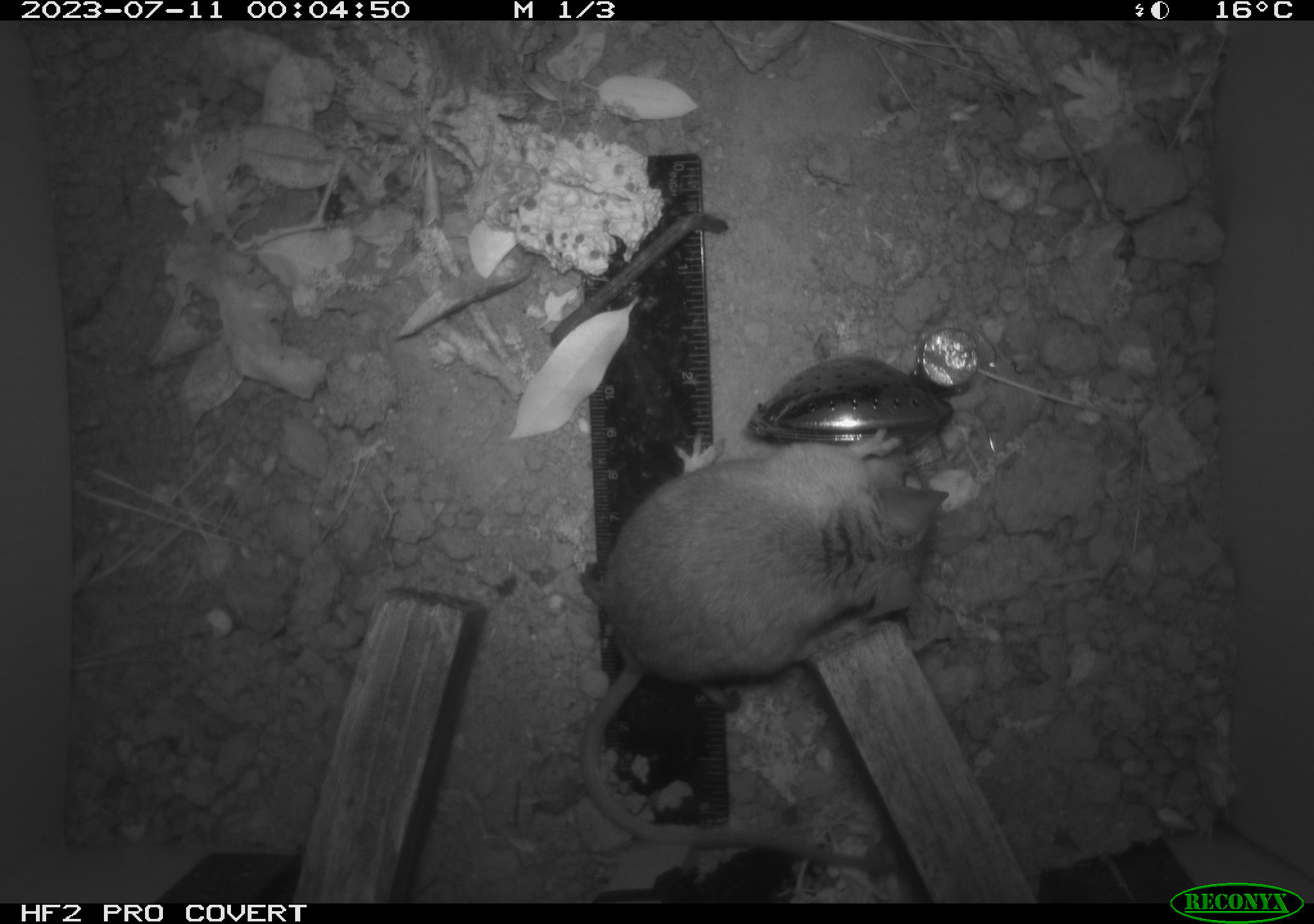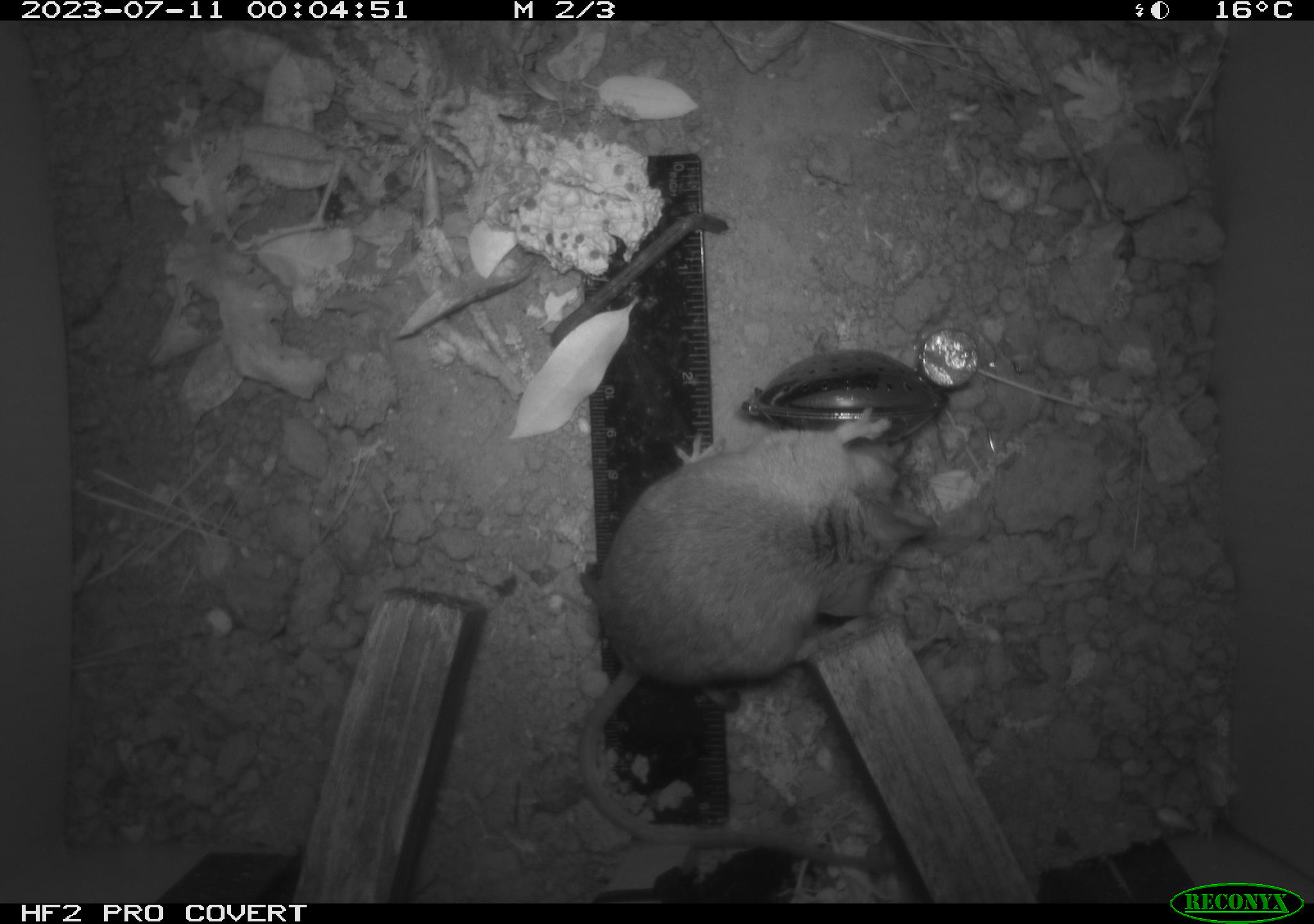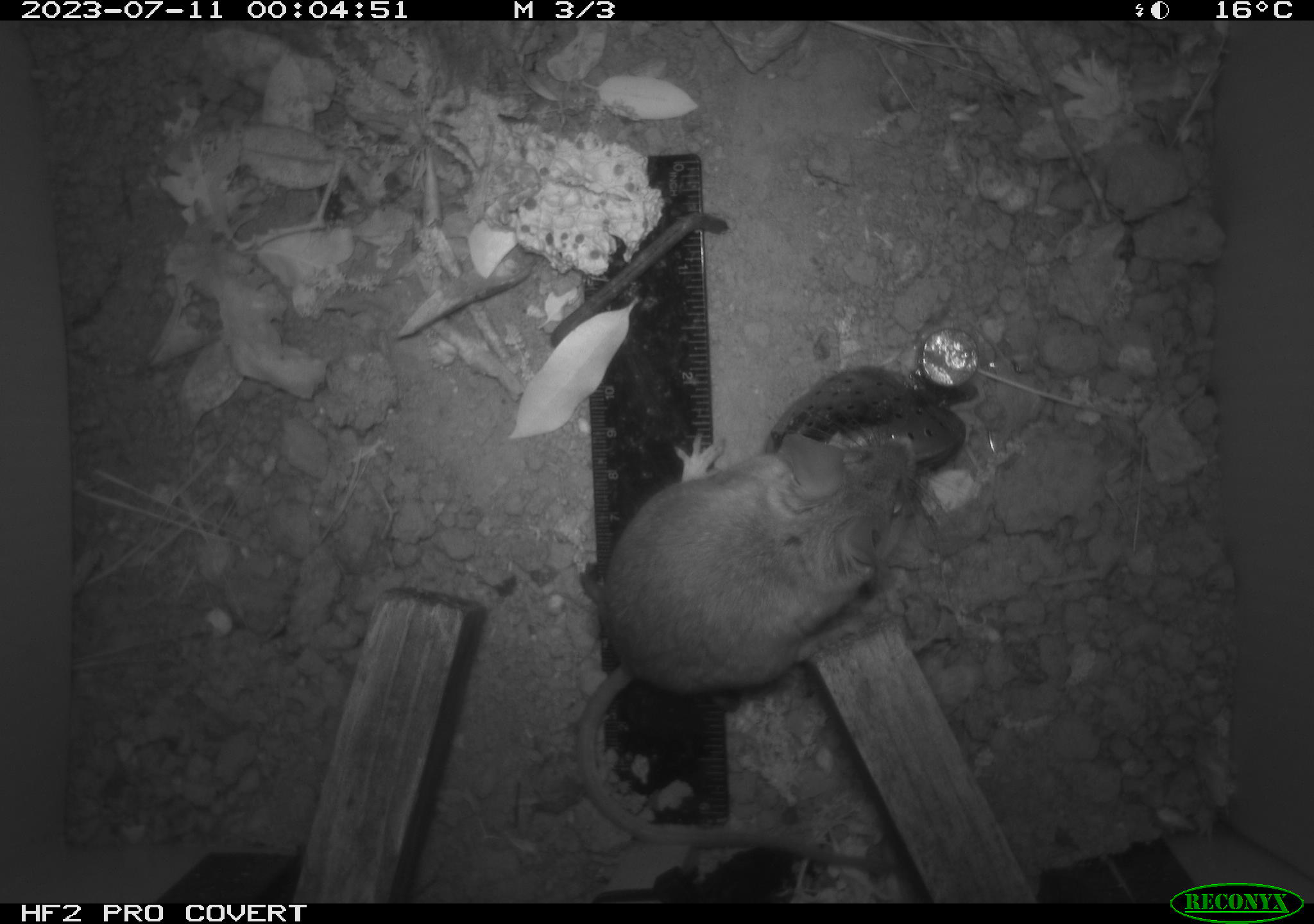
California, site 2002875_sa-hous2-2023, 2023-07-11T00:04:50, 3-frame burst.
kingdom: Animalia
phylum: Chordata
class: Mammalia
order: Rodentia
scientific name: Rodentia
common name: mouse species